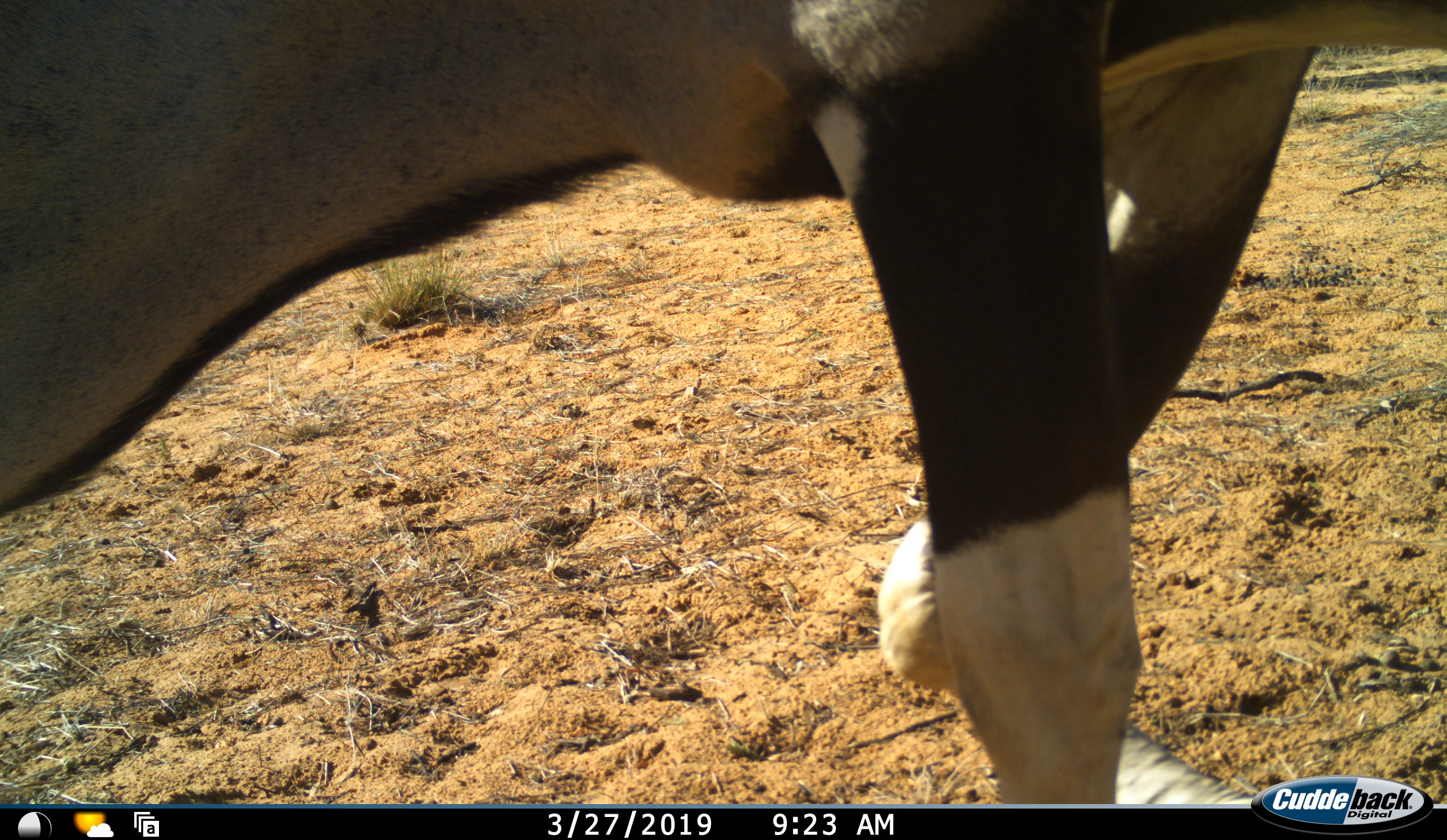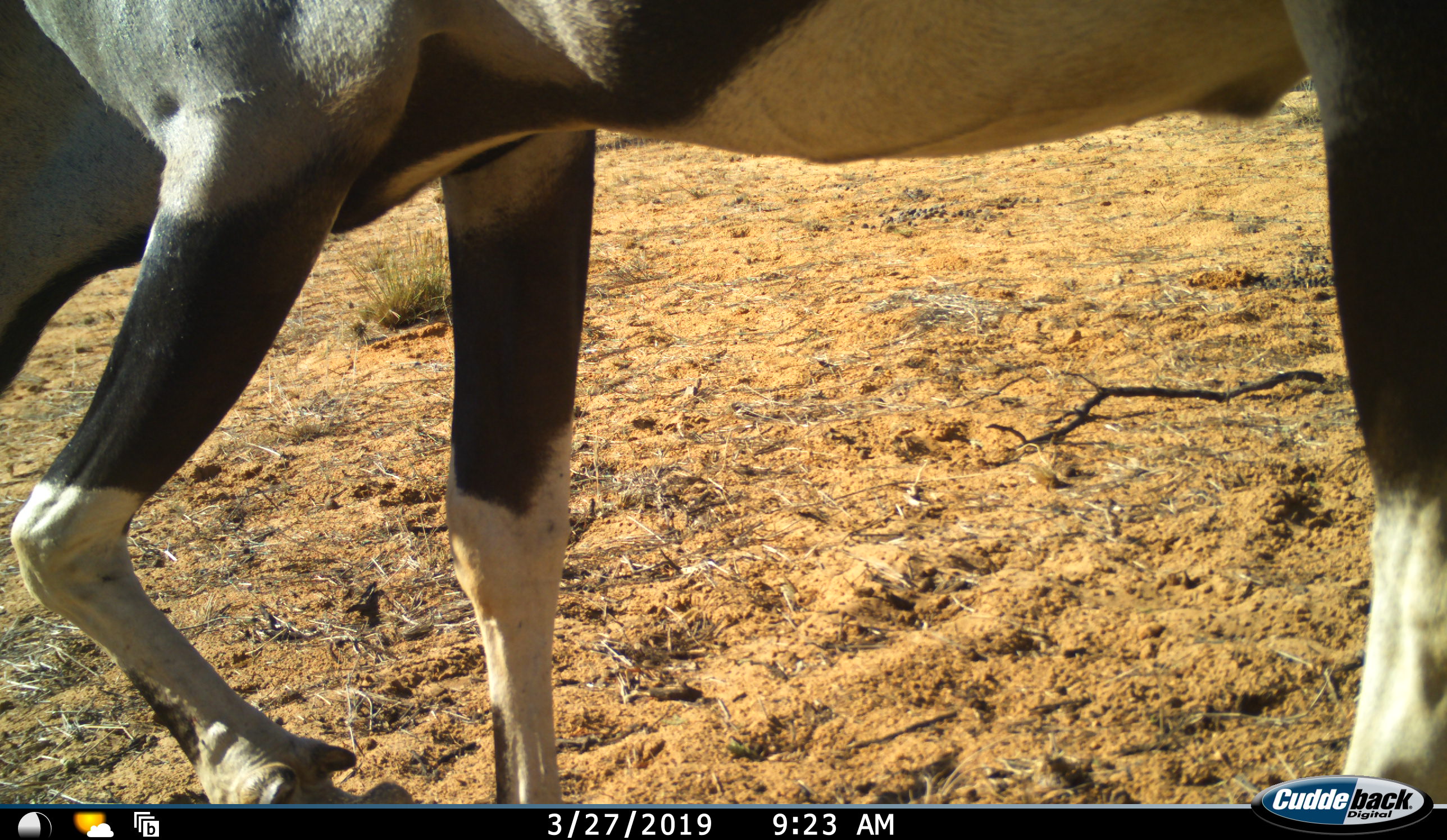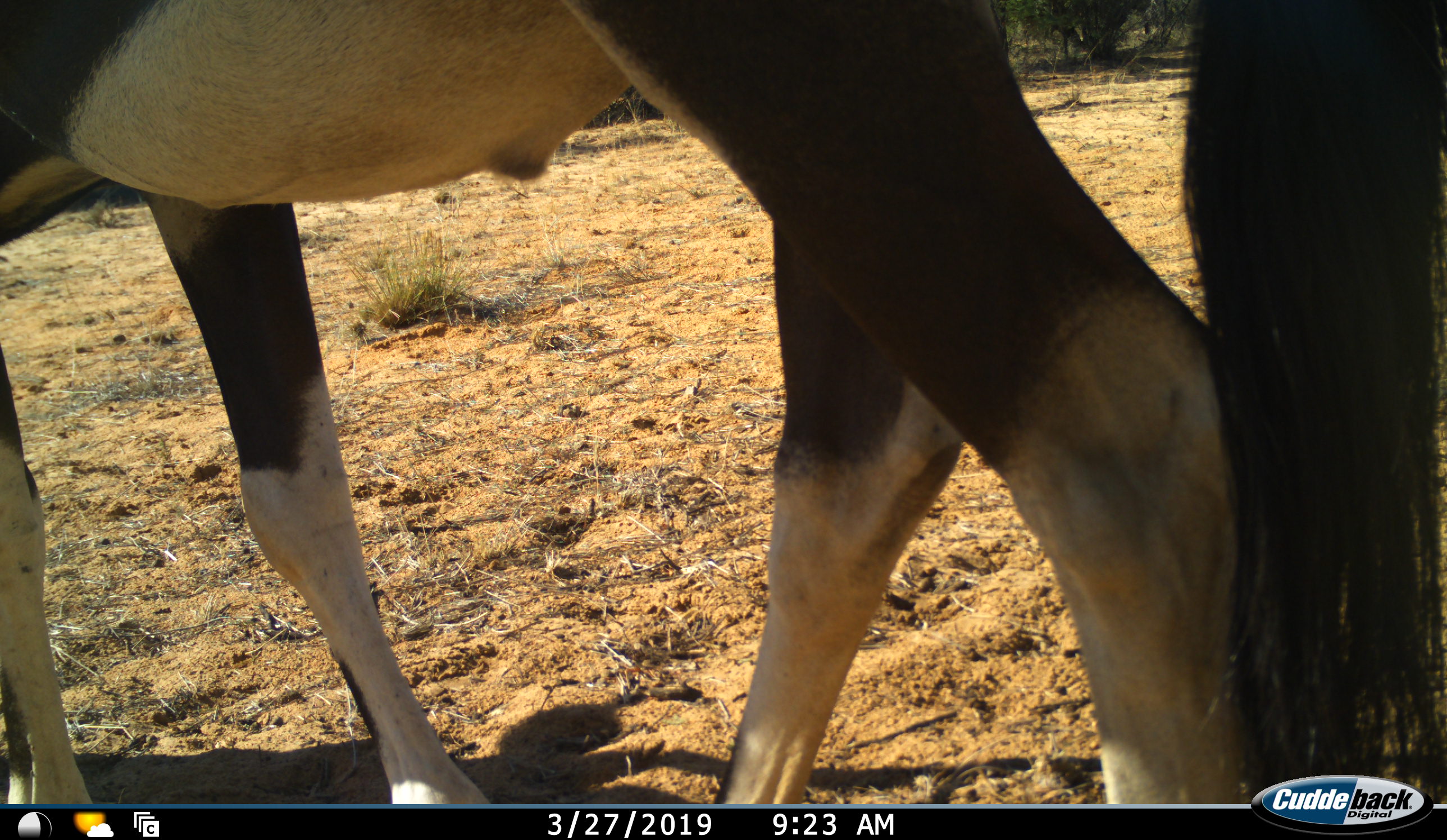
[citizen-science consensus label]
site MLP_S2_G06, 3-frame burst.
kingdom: Animalia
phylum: Chordata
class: Mammalia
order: Artiodactyla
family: Bovidae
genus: Oryx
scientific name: Oryx gazella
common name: gemsbok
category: oryx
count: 1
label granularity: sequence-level